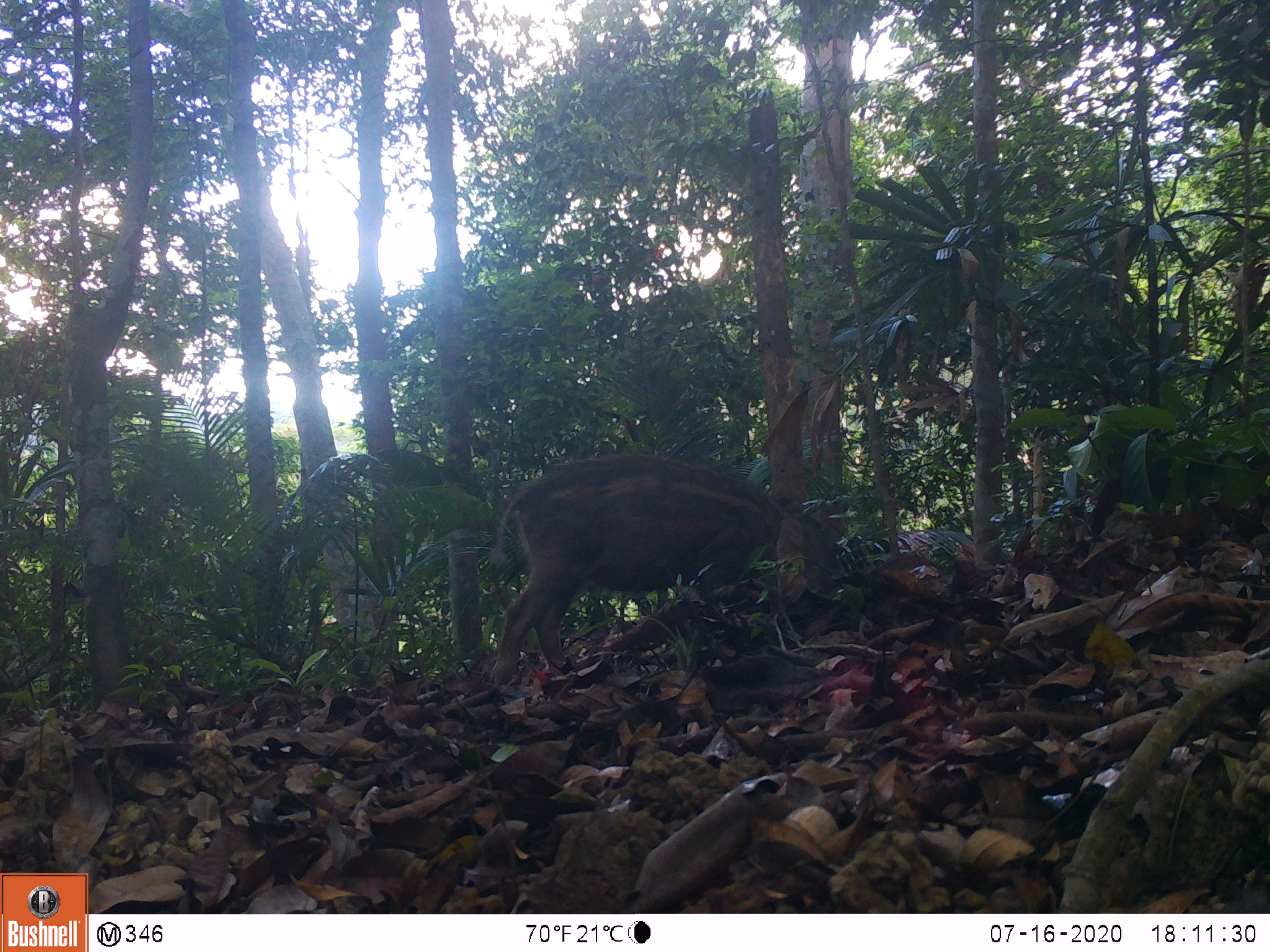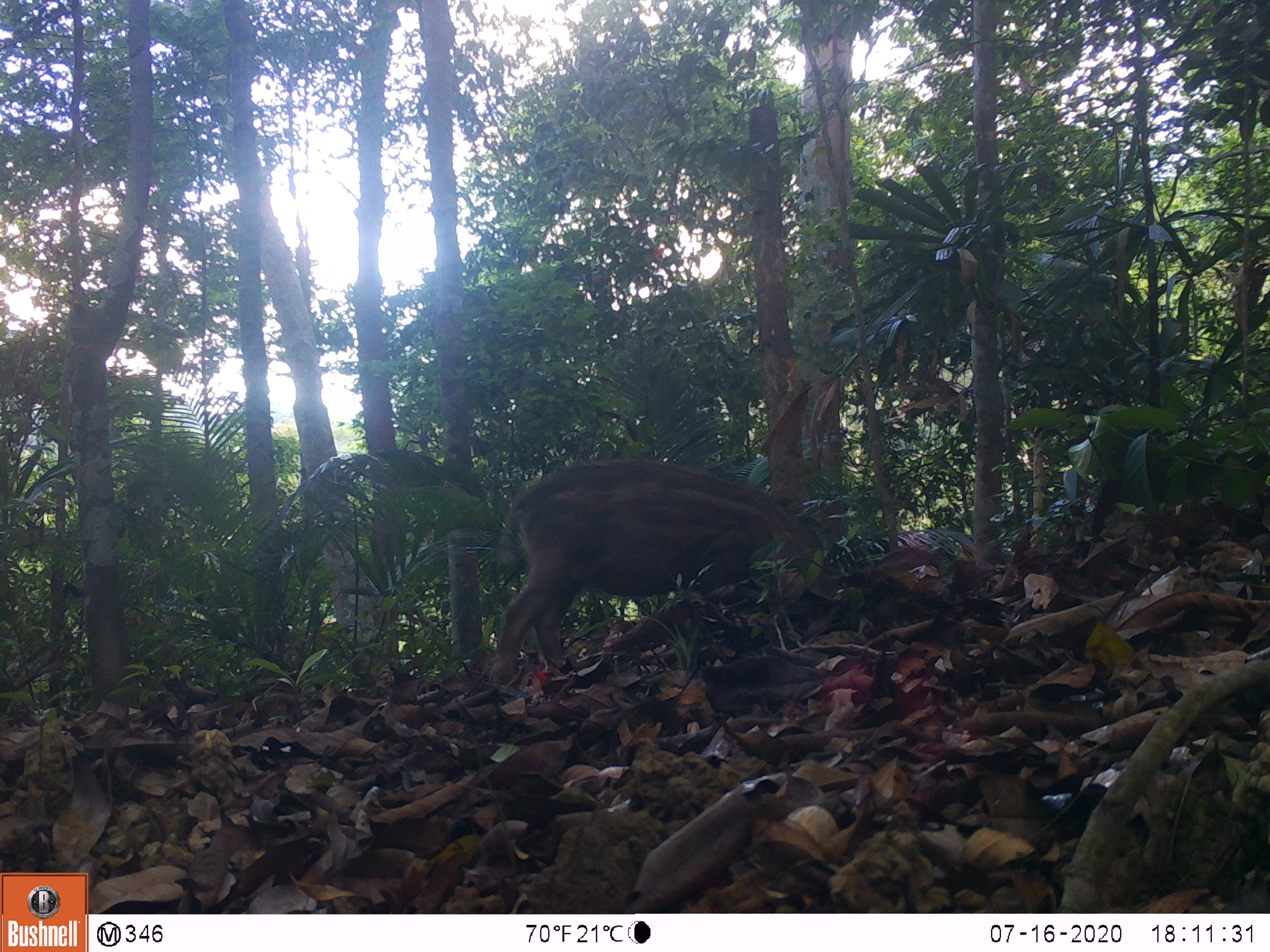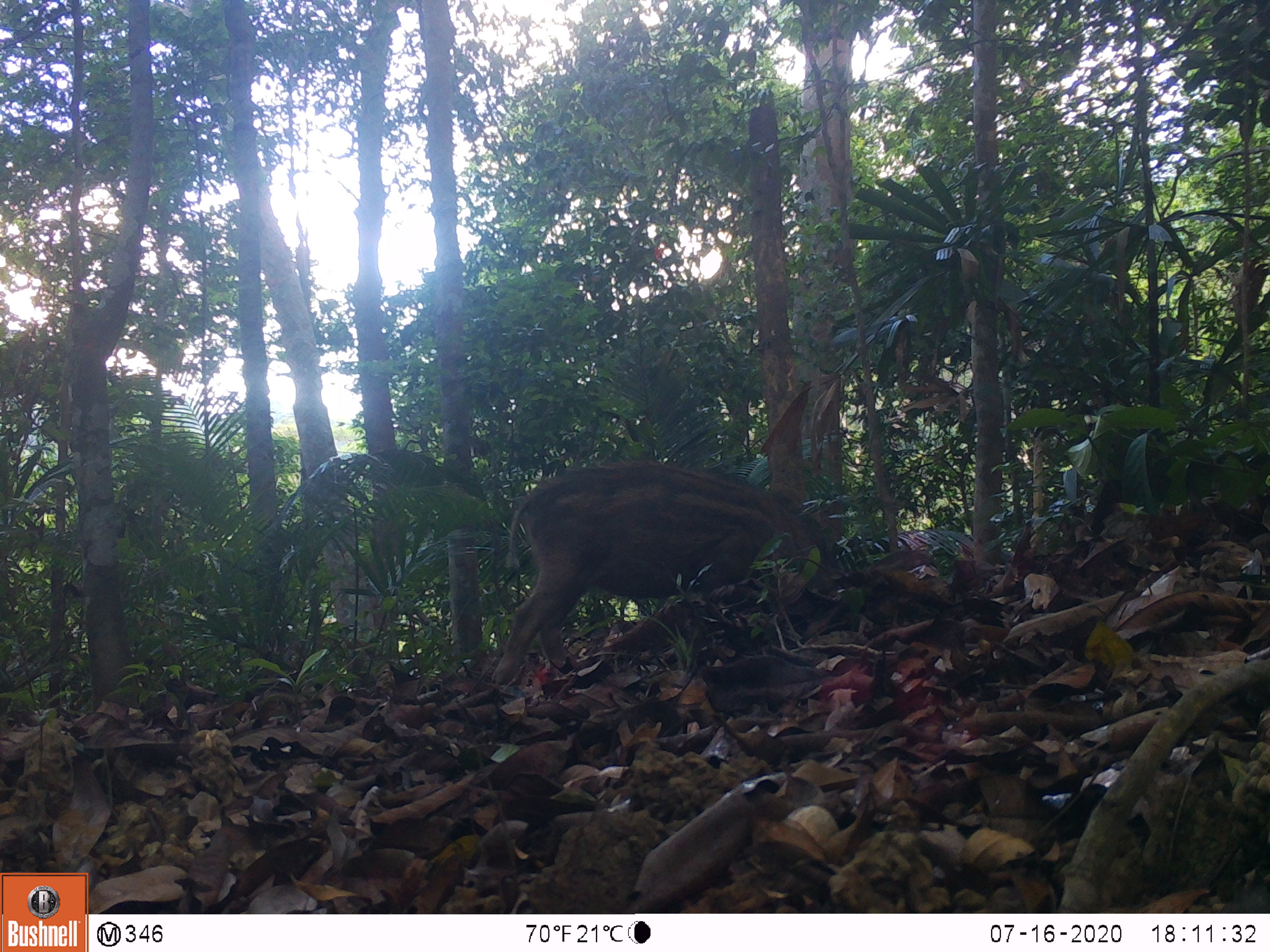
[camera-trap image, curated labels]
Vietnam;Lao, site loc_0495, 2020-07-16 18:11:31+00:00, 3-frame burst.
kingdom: Animalia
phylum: Chordata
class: Mammalia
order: Artiodactyla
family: Suidae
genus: Sus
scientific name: Sus scrofa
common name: eurasian wild pig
Eurasian wild pig (Sus scrofa). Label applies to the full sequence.